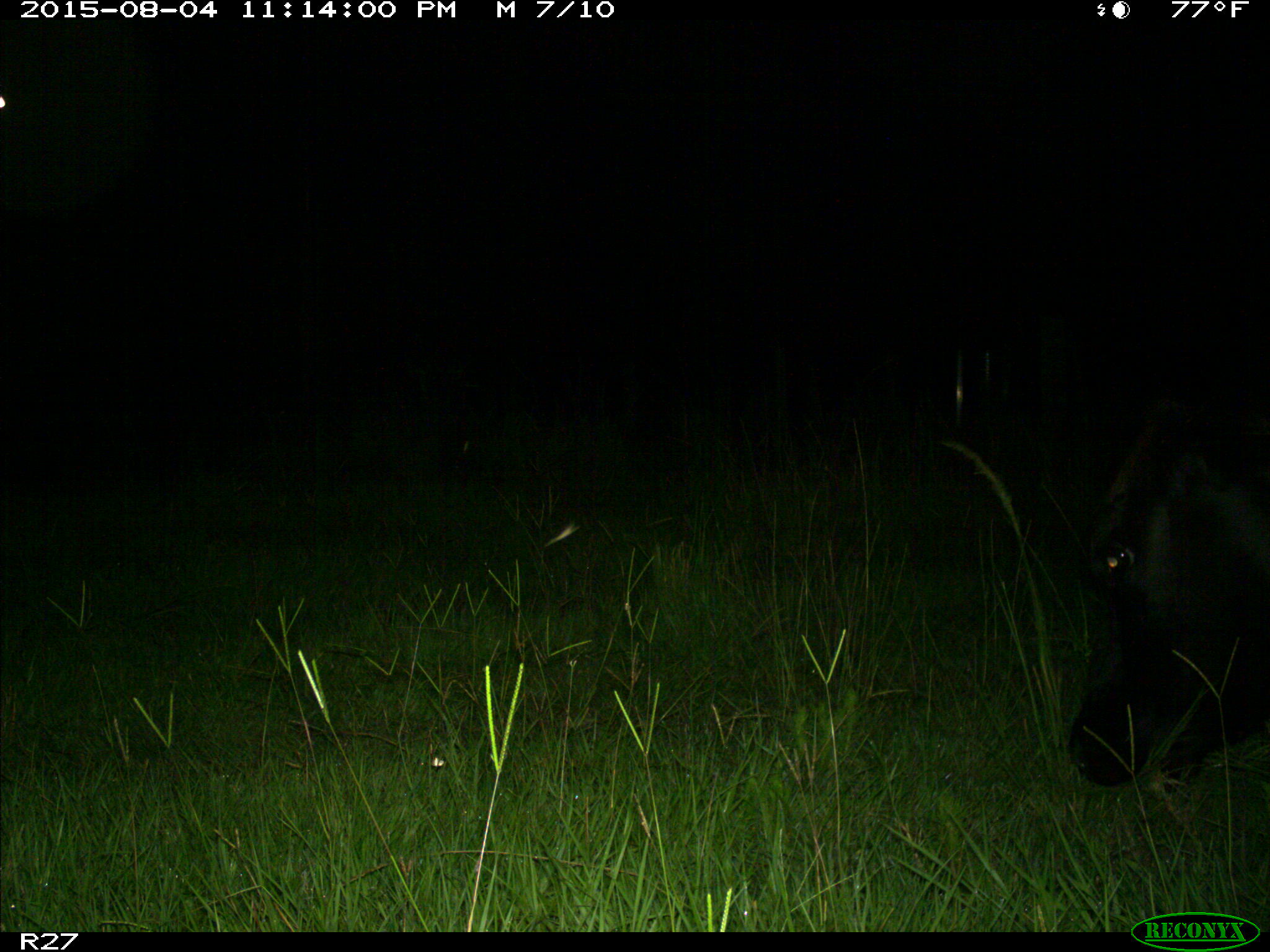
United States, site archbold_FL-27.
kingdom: Animalia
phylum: Chordata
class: Mammalia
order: Artiodactyla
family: Bovidae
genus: Bos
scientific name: Bos taurus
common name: domestic cow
Bos taurus (domestic cow).